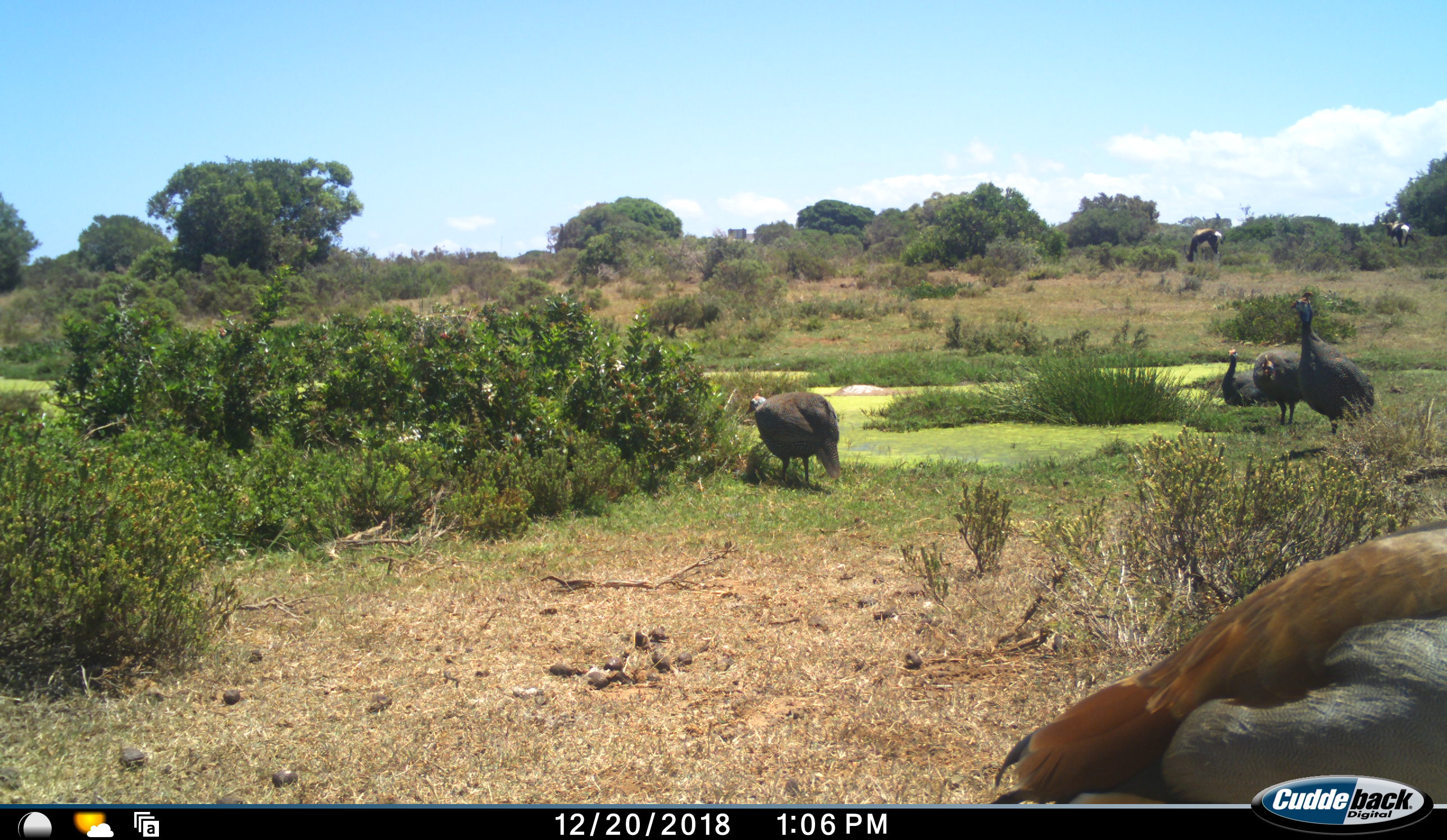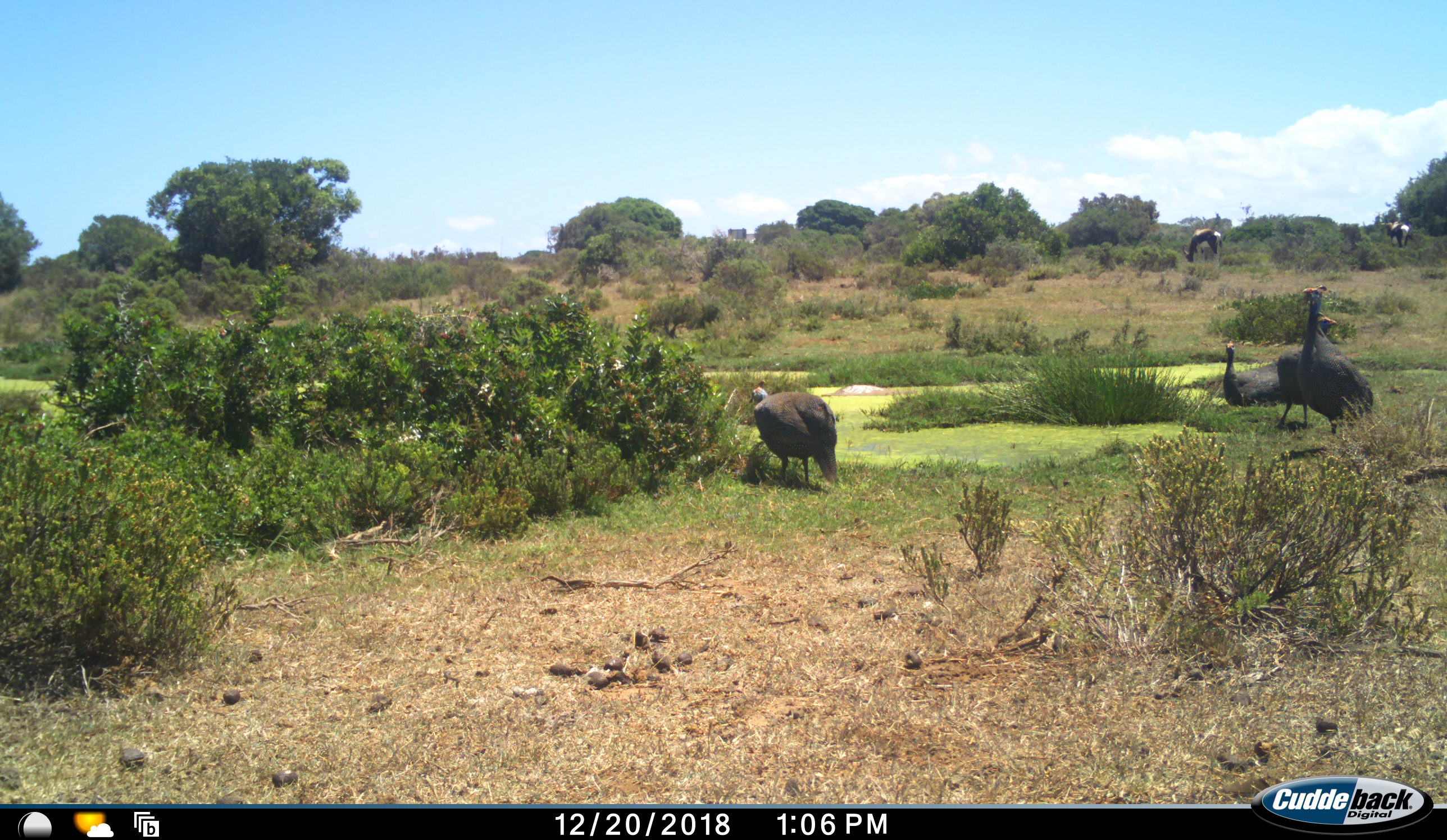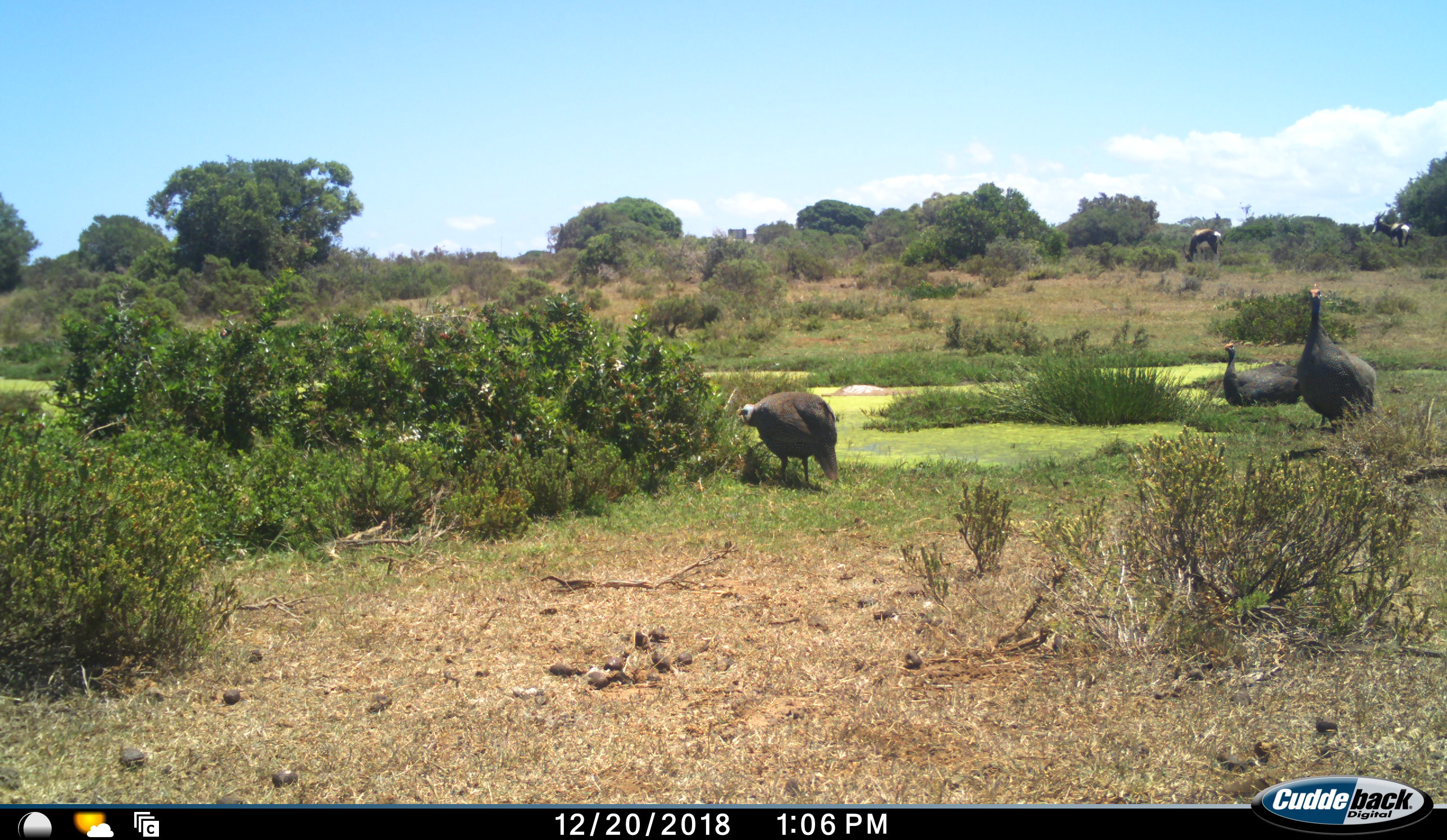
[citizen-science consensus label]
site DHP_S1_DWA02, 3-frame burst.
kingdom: Animalia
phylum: Chordata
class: Aves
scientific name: Aves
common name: bird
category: birdother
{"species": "birdother (bird) (Aves)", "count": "5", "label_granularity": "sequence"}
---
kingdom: Animalia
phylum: Chordata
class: Mammalia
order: Artiodactyla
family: Bovidae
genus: Damaliscus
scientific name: Damaliscus pygargus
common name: bontebok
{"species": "bontebok (Damaliscus pygargus)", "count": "2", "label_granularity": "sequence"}